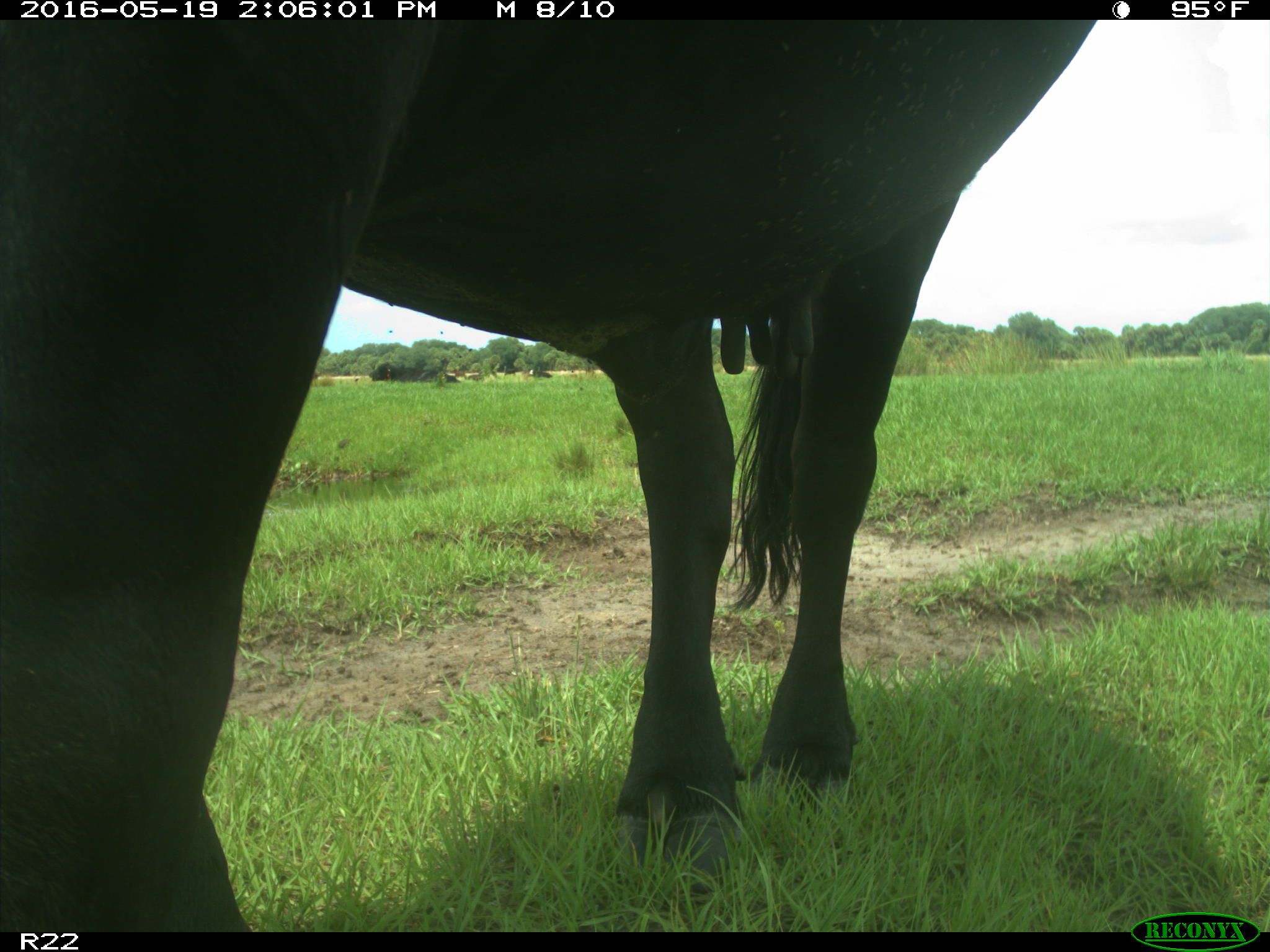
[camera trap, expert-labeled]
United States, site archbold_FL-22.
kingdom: Animalia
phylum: Chordata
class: Mammalia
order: Artiodactyla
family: Bovidae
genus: Bos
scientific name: Bos taurus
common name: domestic cow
Bos taurus (domestic cow).